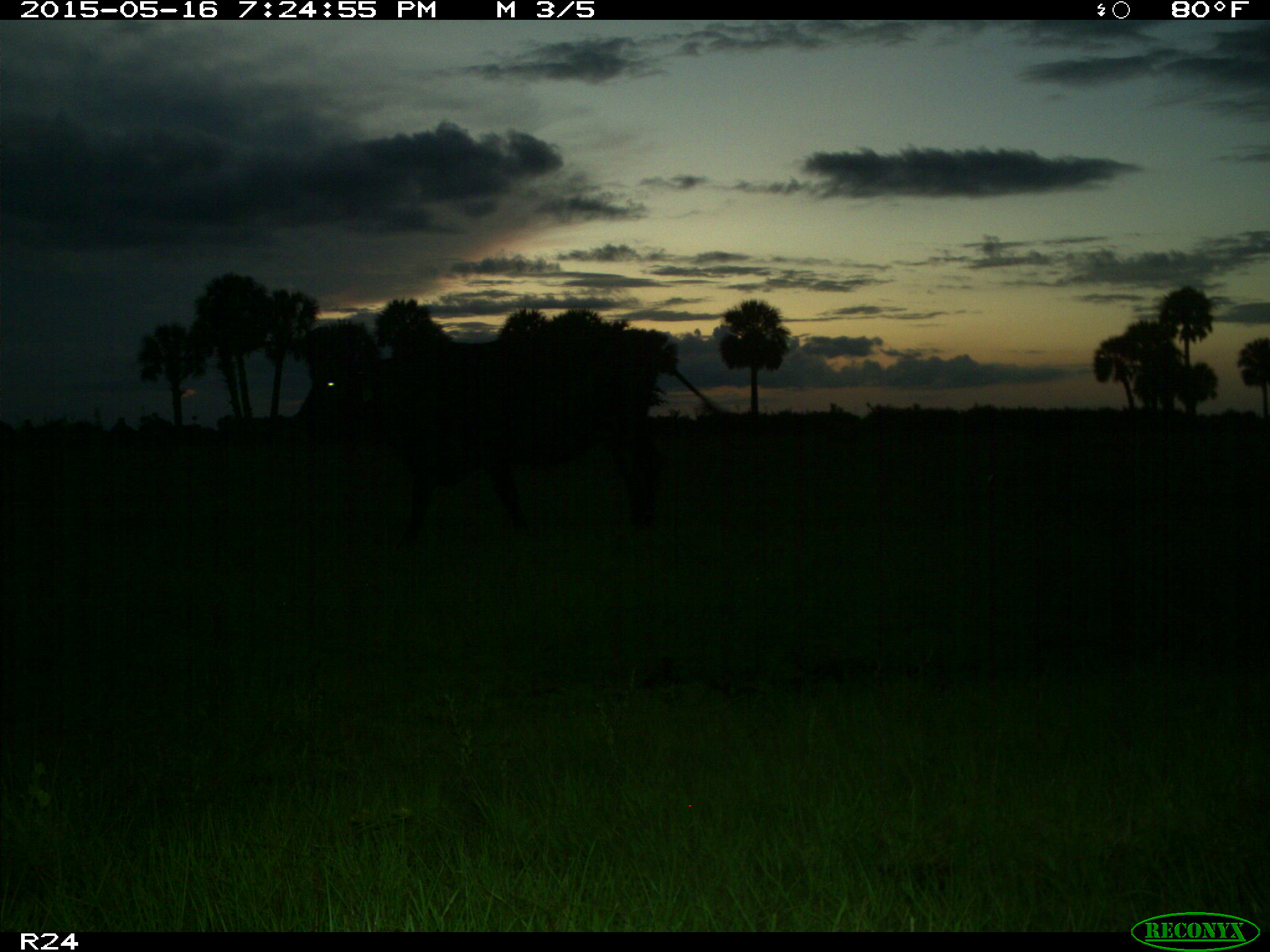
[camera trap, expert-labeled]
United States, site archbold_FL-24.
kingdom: Animalia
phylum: Chordata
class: Mammalia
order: Artiodactyla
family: Bovidae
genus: Bos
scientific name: Bos taurus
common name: domestic cow